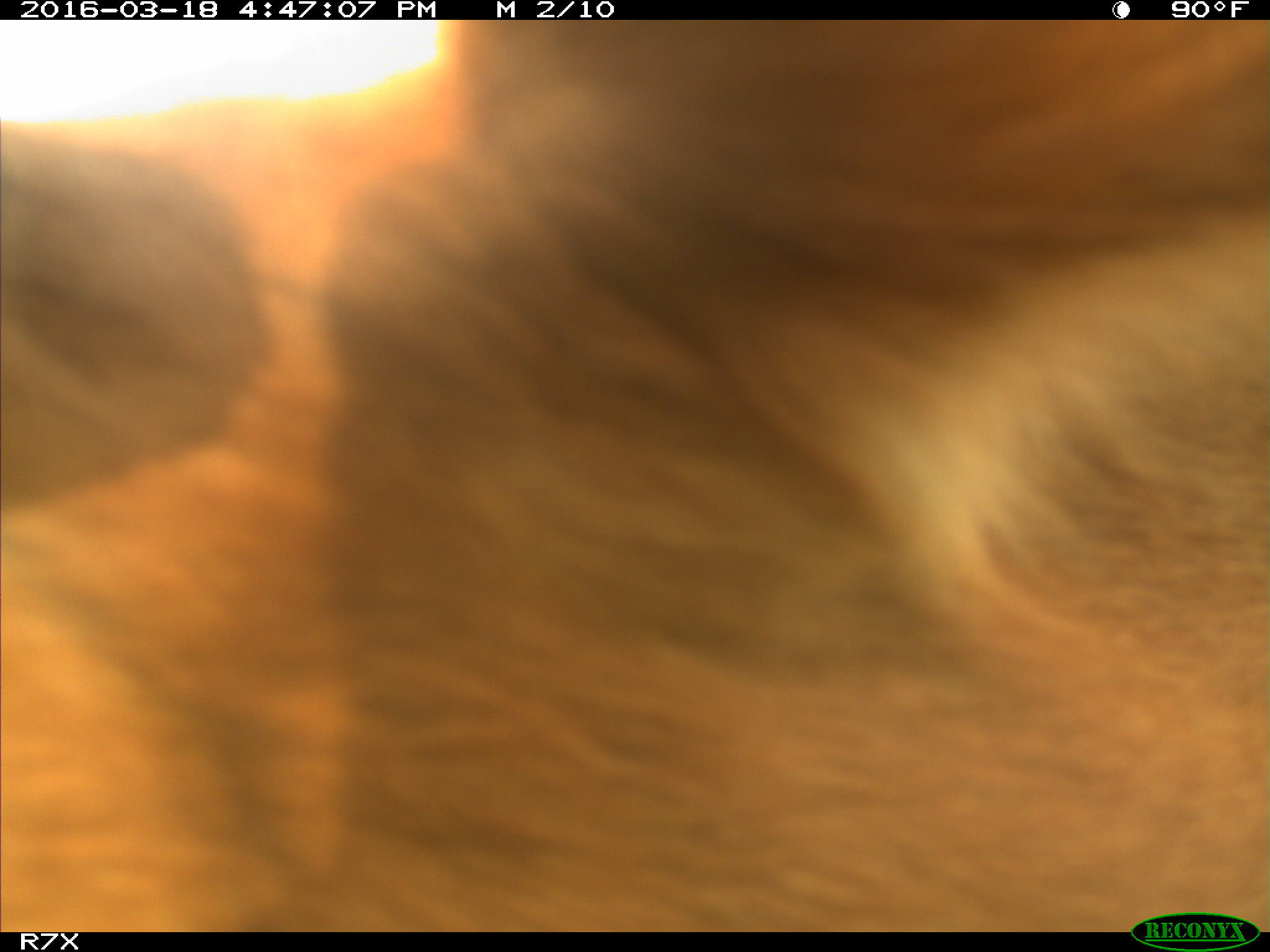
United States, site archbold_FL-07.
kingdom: Animalia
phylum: Chordata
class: Mammalia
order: Artiodactyla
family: Bovidae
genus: Bos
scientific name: Bos taurus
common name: domestic cow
Bos taurus (domestic cow).